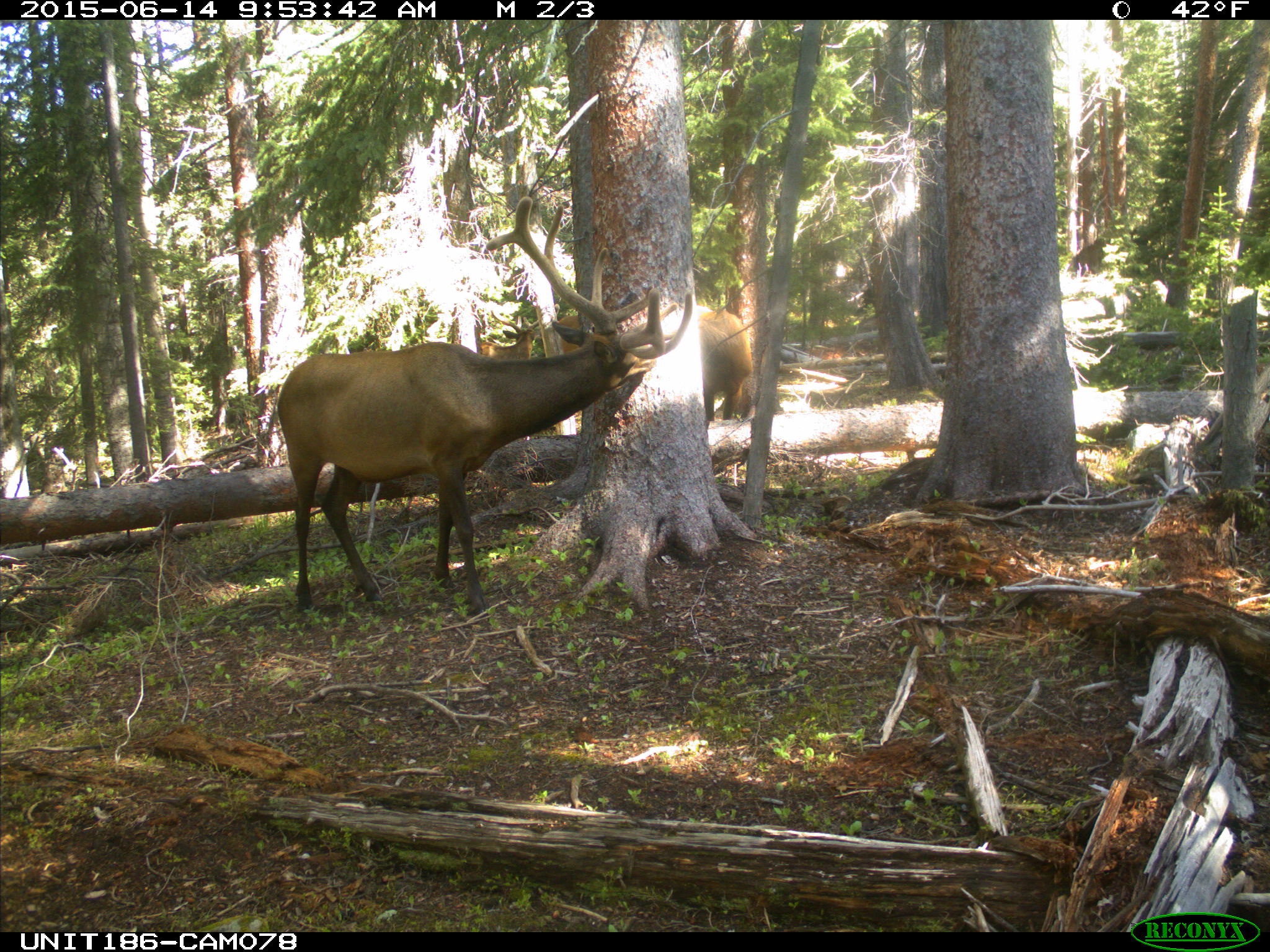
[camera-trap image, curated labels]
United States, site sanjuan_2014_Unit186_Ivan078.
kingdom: Animalia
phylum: Chordata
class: Mammalia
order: Artiodactyla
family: Cervidae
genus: Cervus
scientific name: Cervus elaphus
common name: red deer